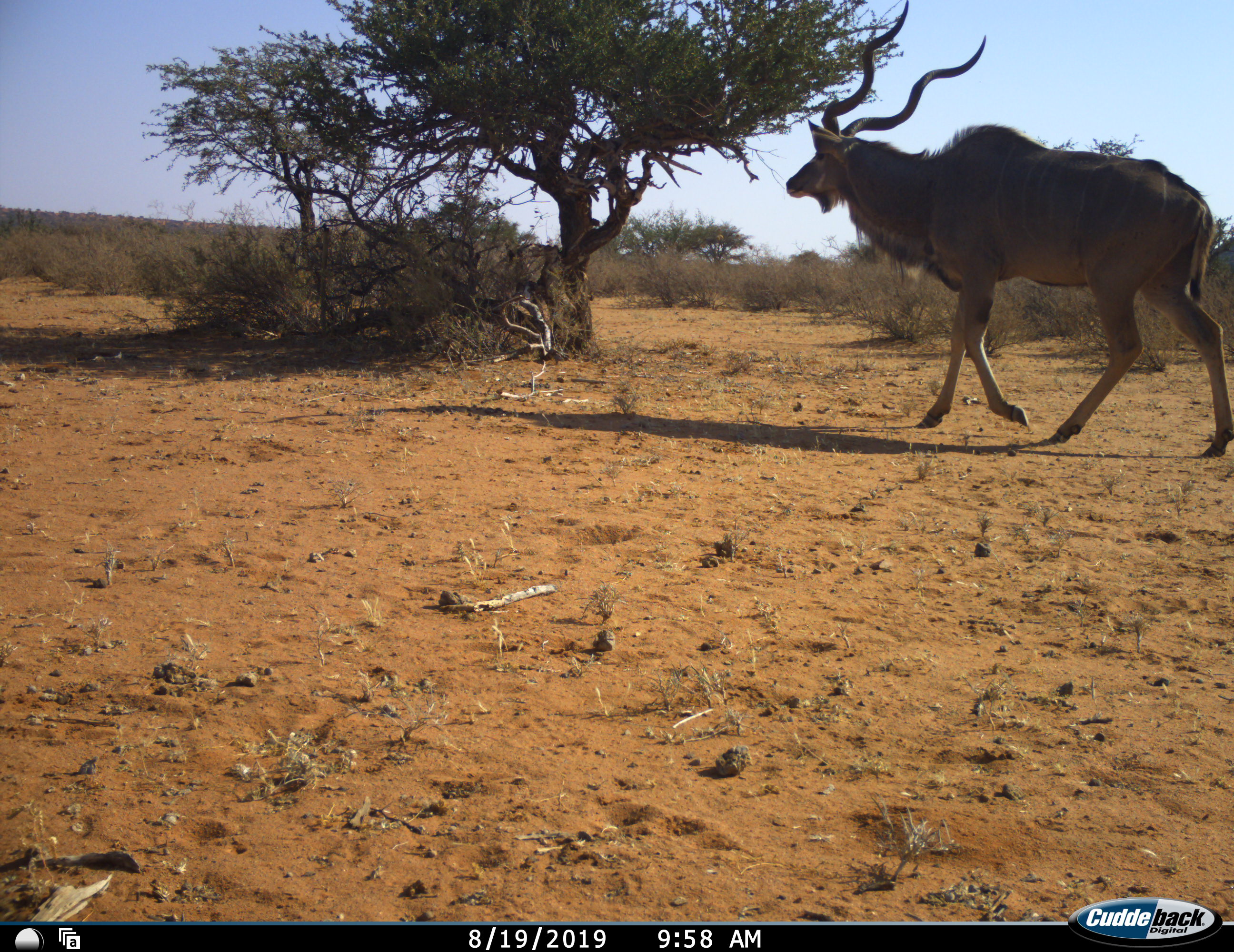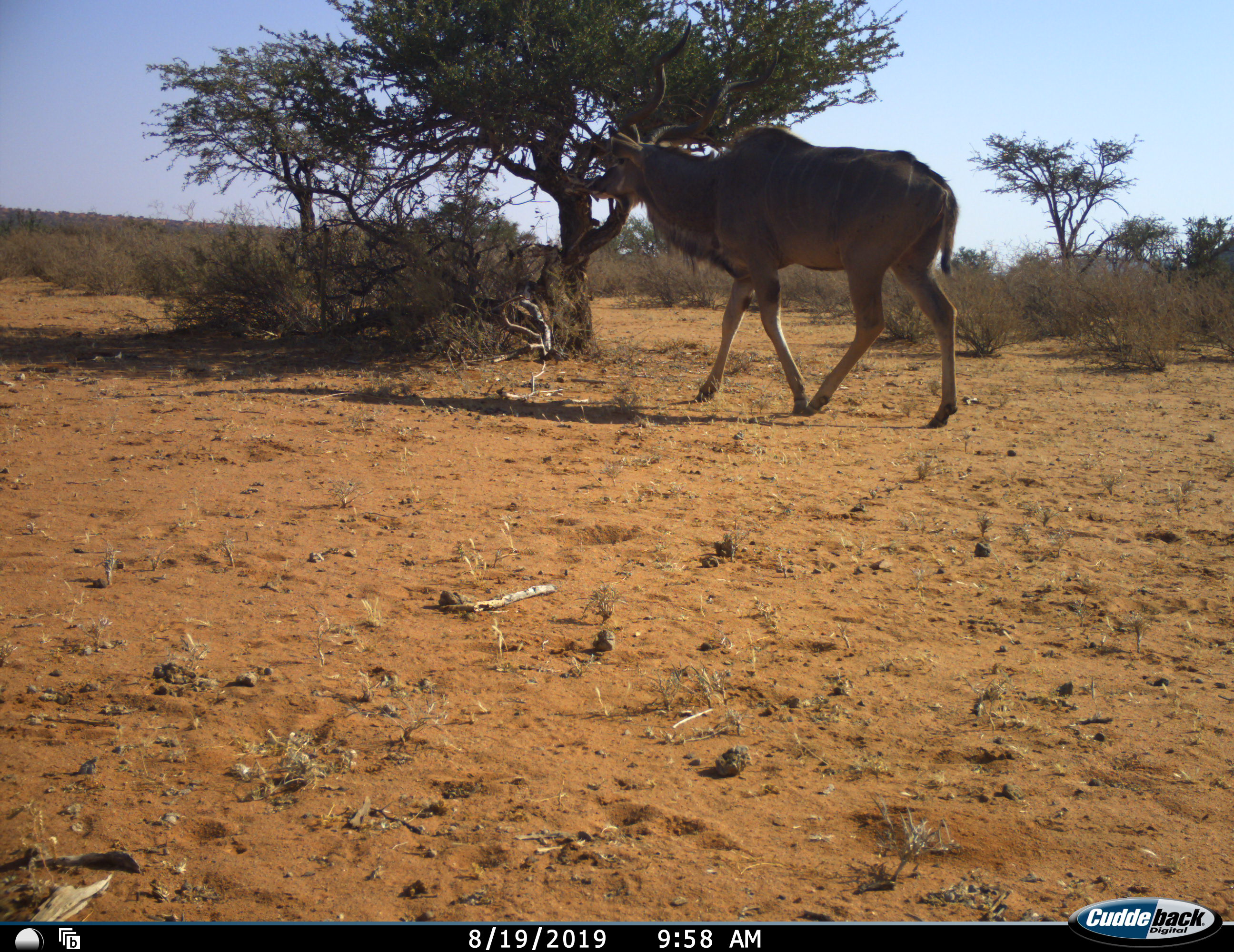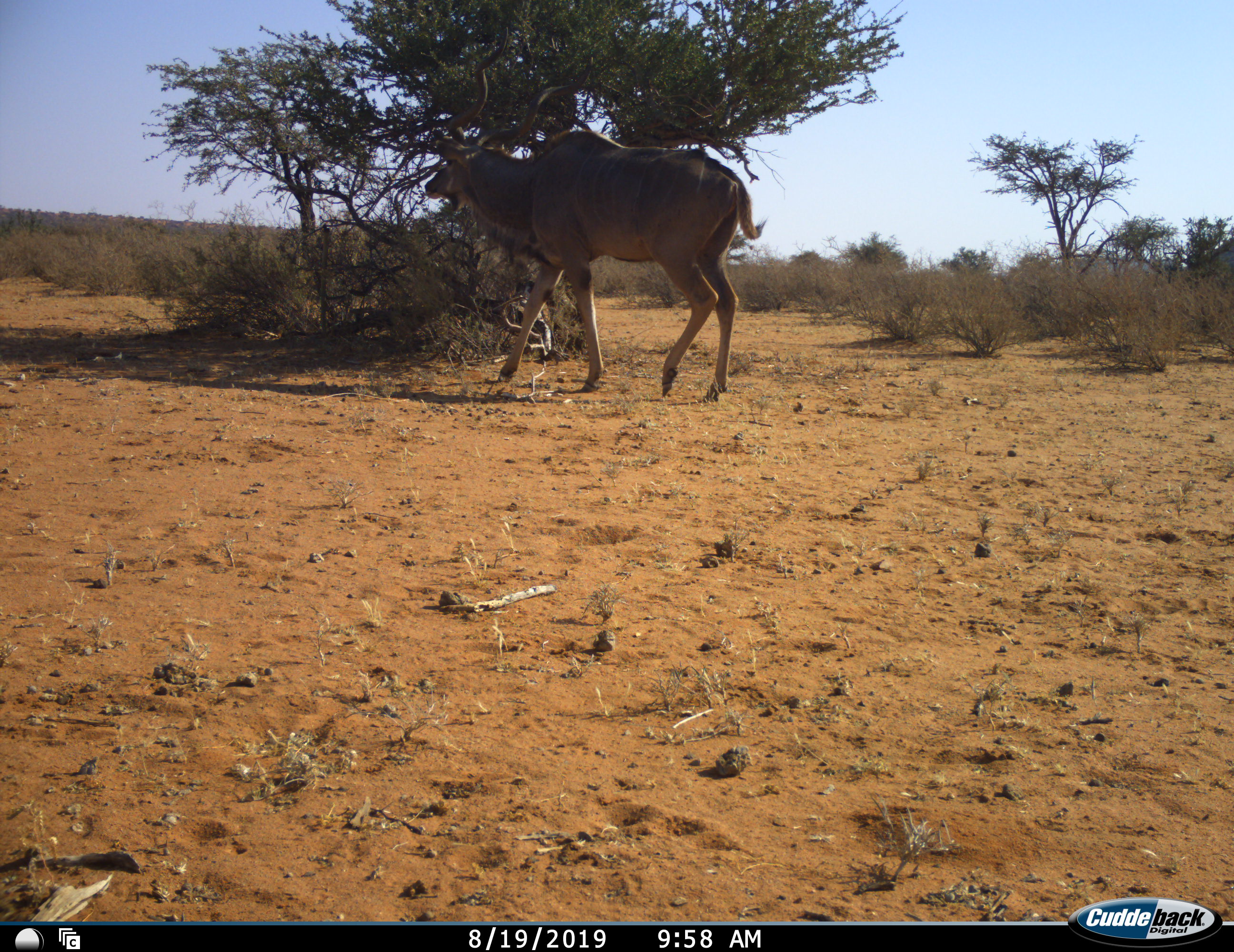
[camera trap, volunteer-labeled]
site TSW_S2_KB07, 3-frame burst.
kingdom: Animalia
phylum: Chordata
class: Mammalia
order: Artiodactyla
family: Bovidae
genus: Tragelaphus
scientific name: Tragelaphus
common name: kudu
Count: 1.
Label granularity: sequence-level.